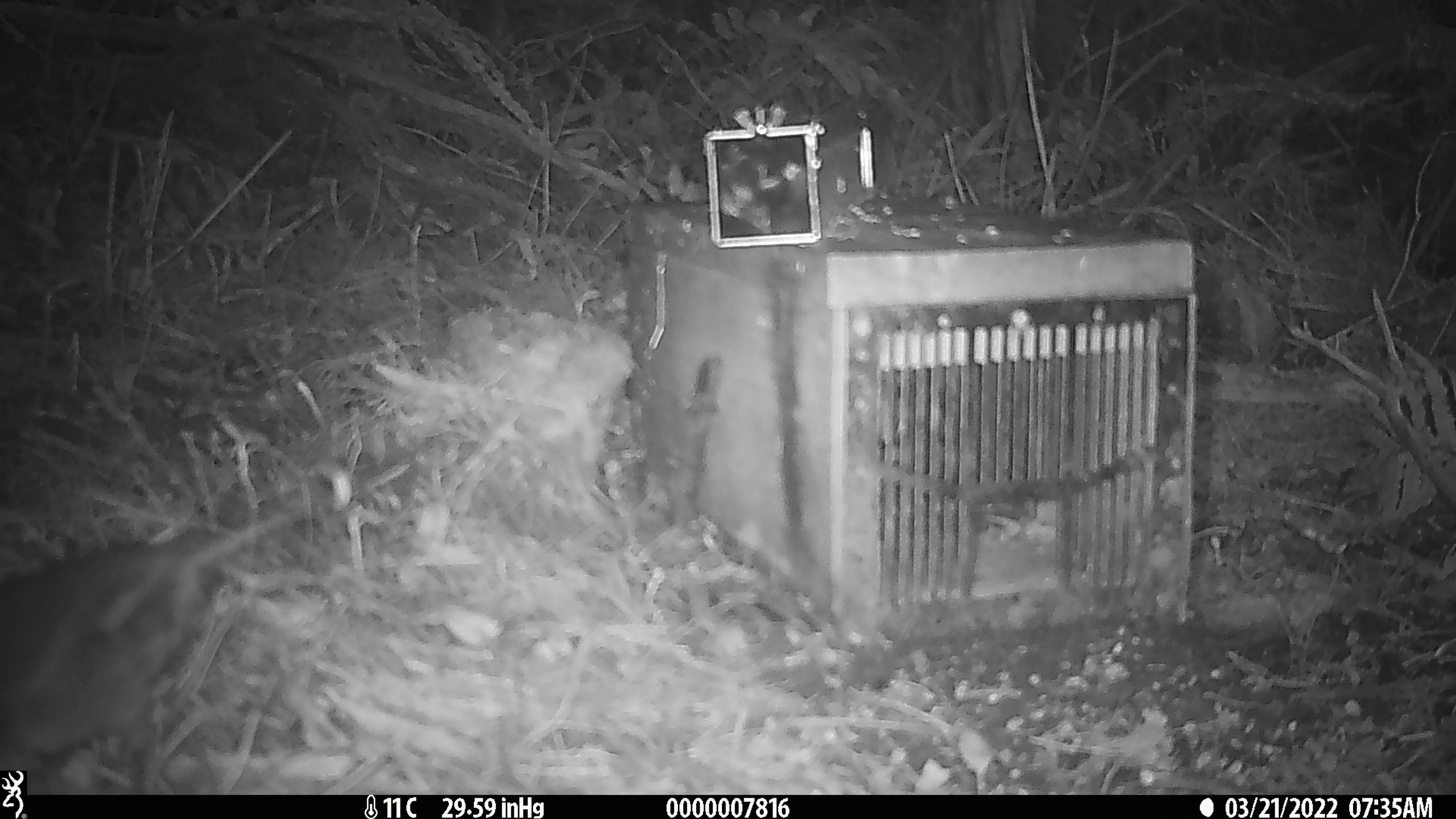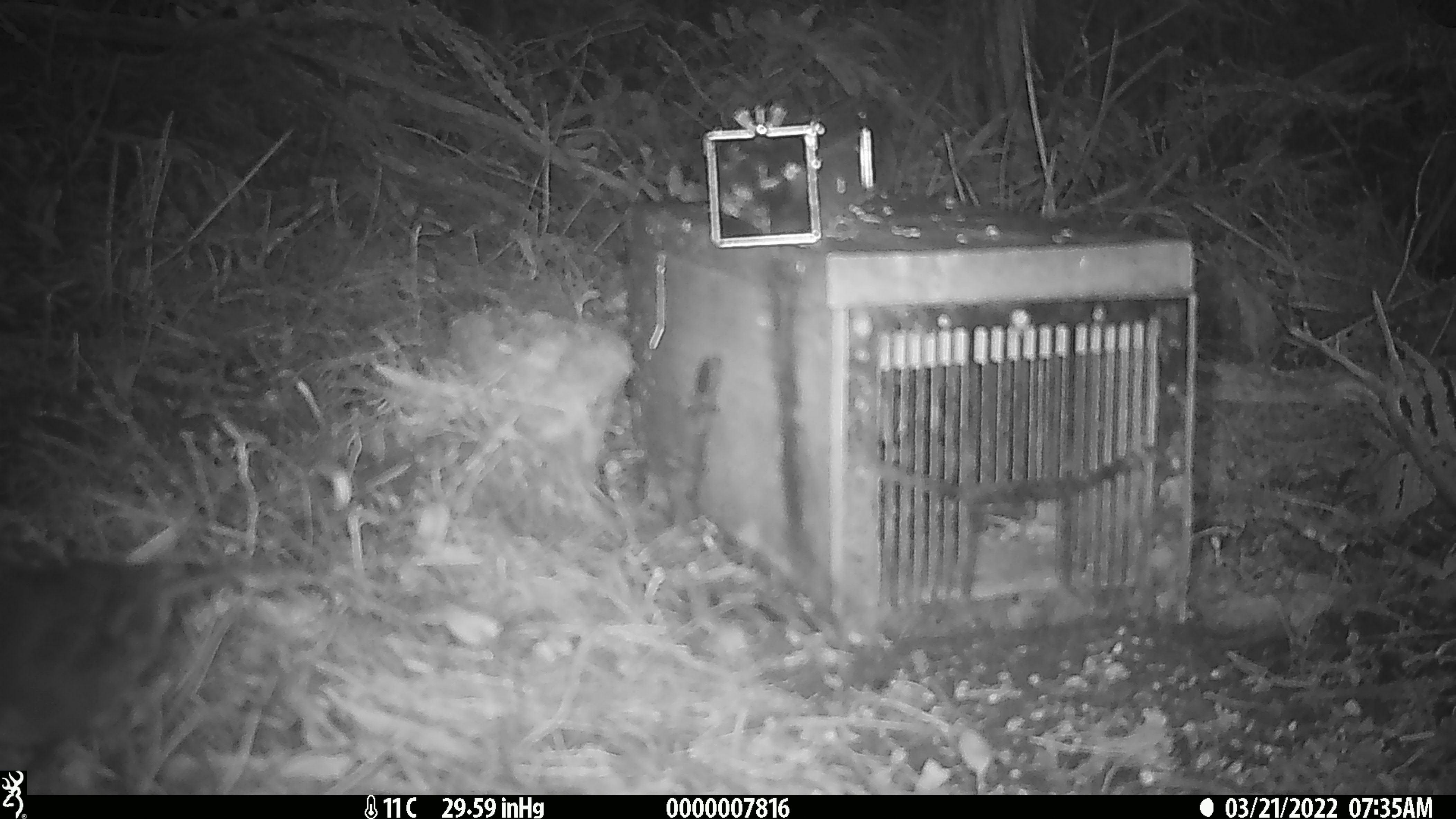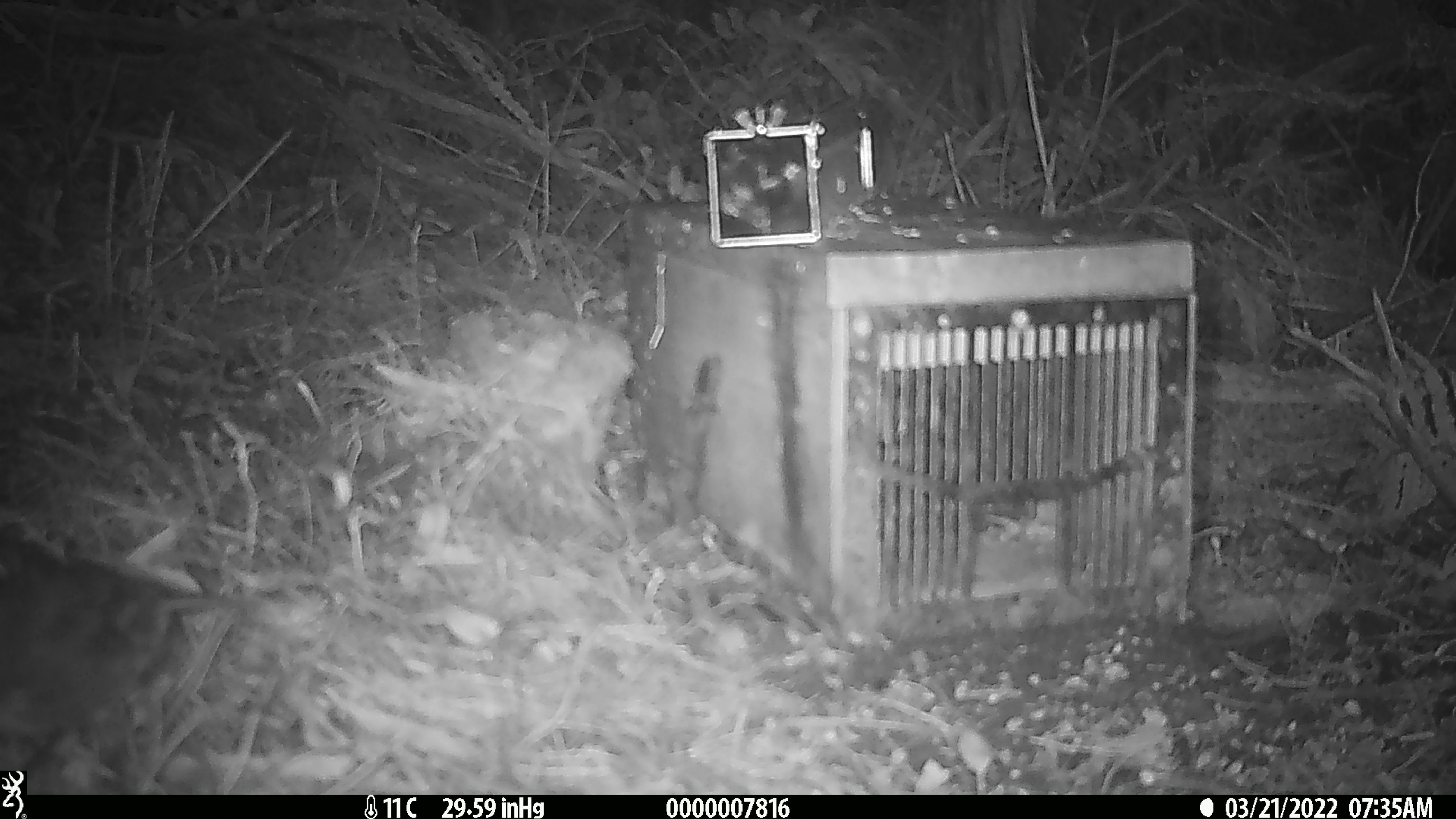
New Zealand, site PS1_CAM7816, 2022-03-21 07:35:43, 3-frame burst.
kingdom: Animalia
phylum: Chordata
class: Aves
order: Passeriformes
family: Petroicidae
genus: Petroica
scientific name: Petroica australis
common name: new zealand robin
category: robin